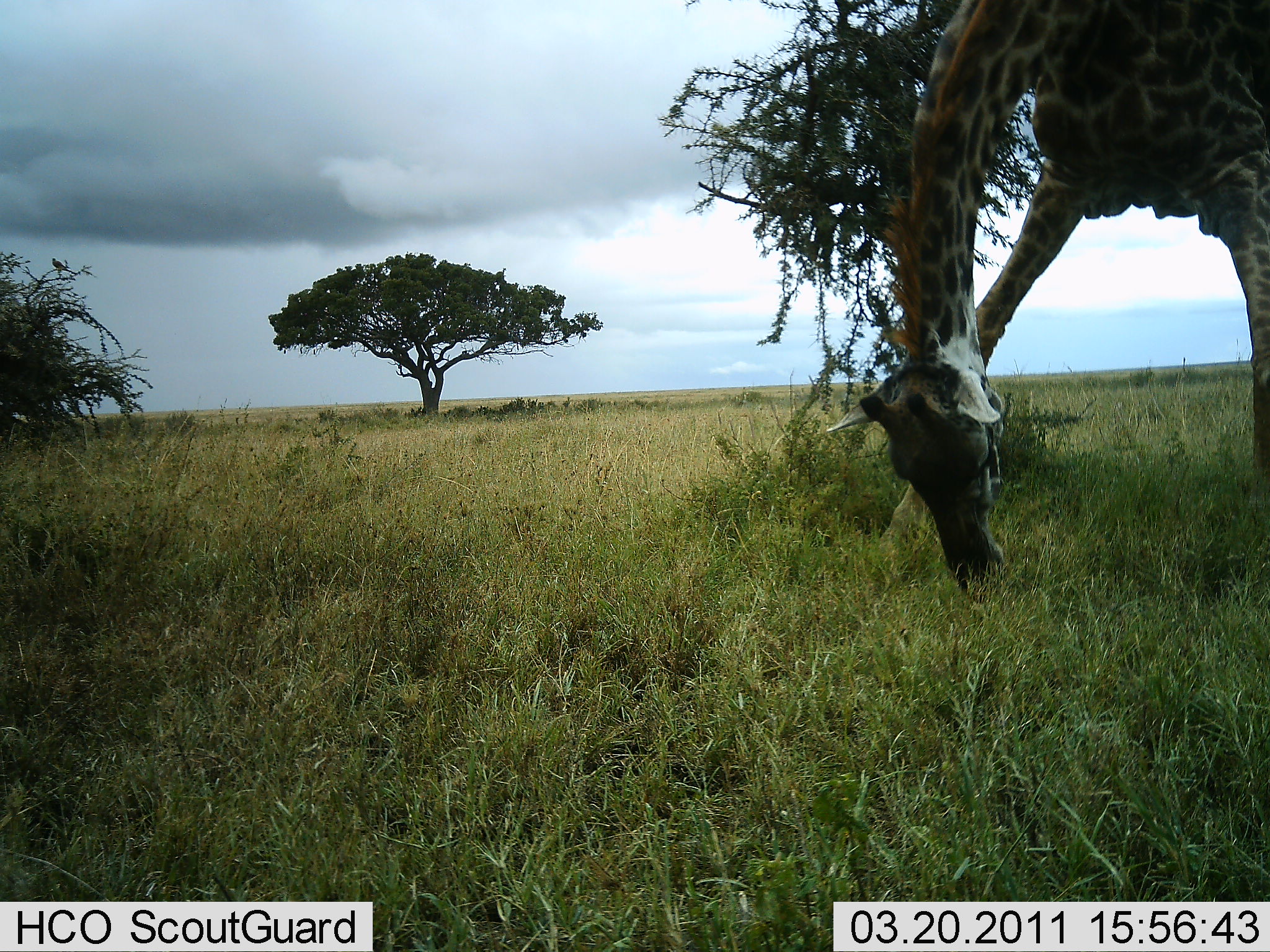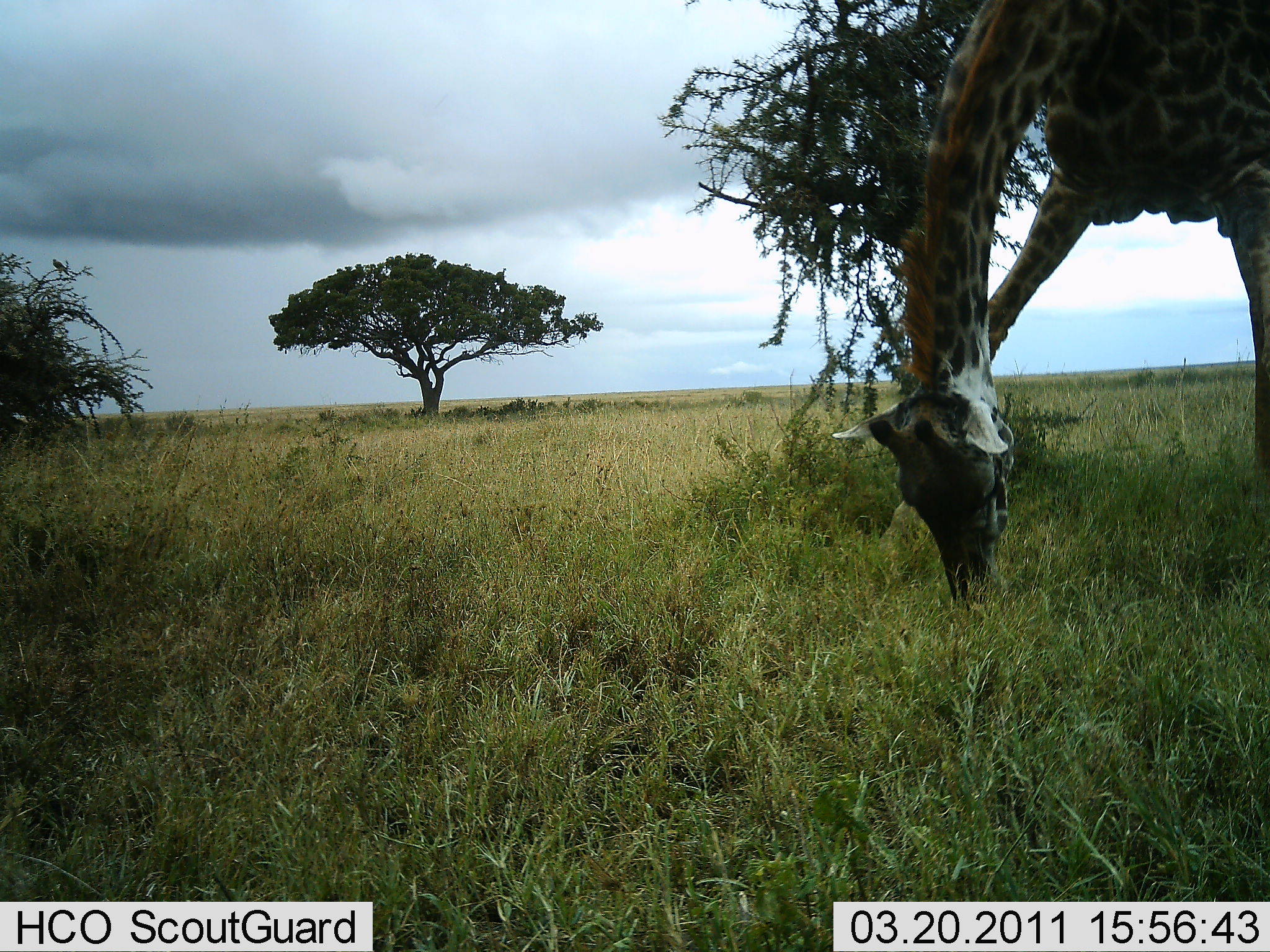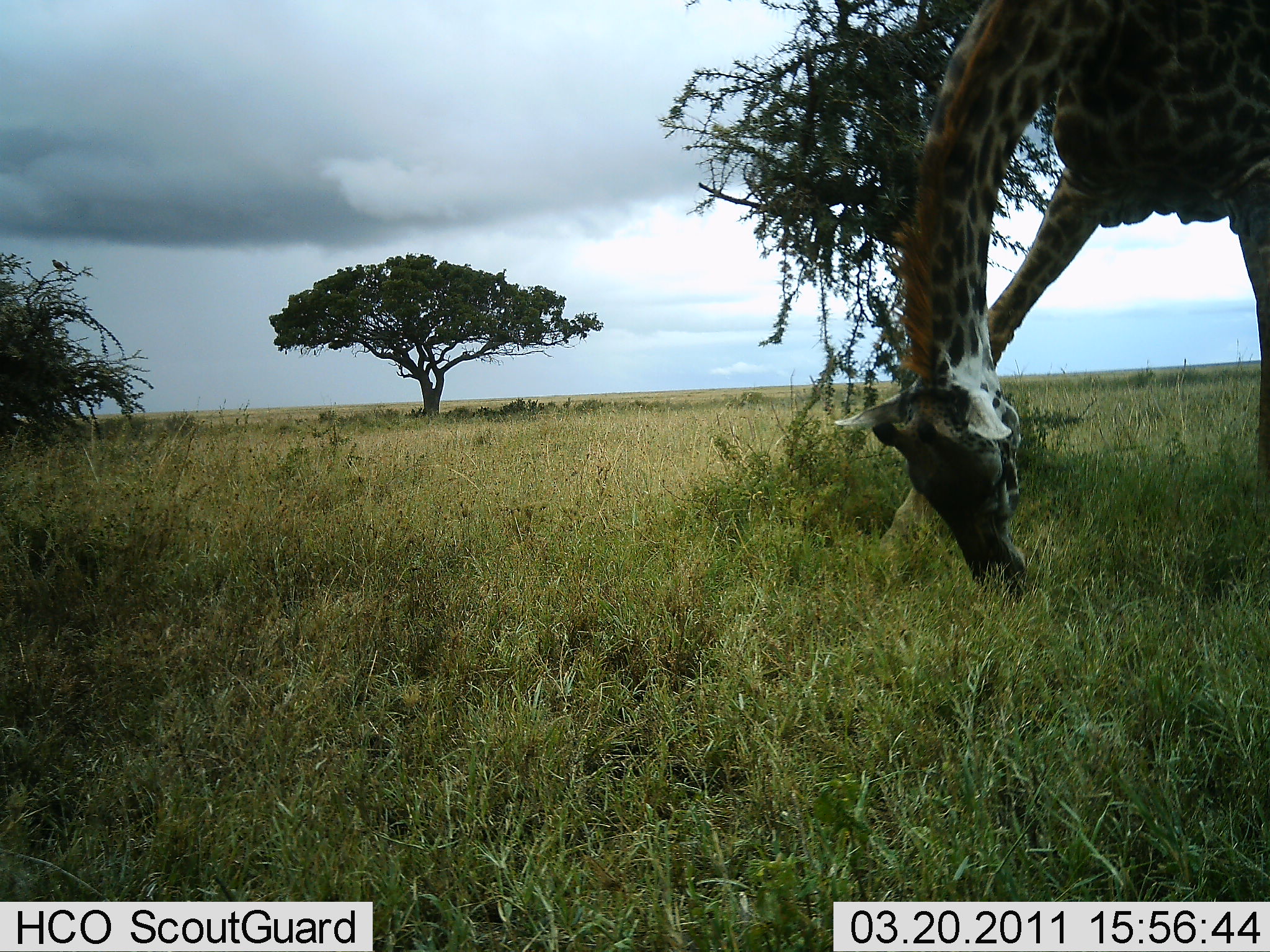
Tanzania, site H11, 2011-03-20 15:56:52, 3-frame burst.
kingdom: Animalia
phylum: Chordata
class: Mammalia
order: Artiodactyla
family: Giraffidae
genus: Giraffa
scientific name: Giraffa camelopardalis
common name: giraffe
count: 1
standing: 23%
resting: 0%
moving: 0%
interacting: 0%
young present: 0%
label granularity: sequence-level